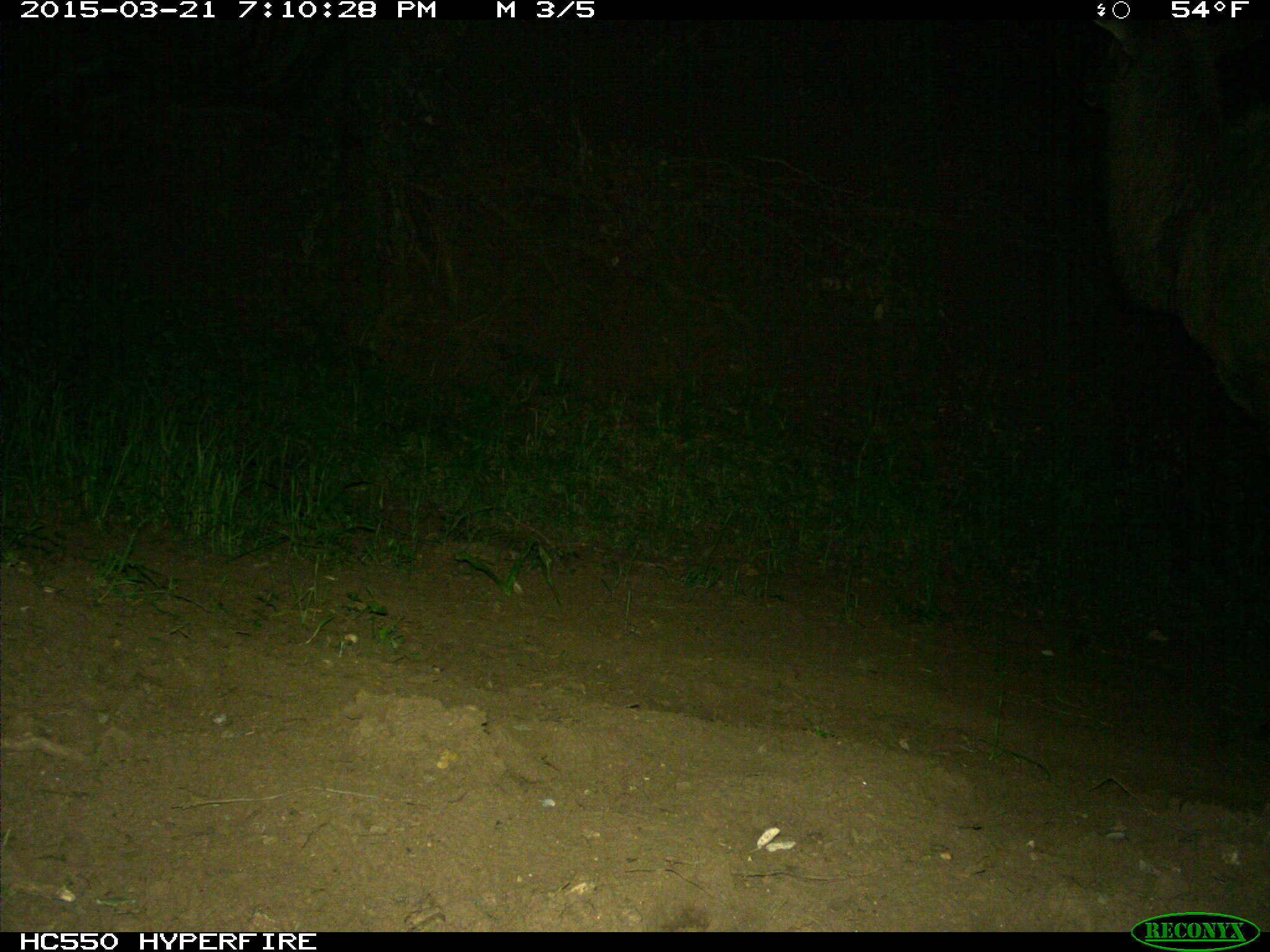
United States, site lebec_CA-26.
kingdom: Animalia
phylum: Chordata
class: Mammalia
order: Artiodactyla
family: Cervidae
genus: Cervus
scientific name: Cervus canadensis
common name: elk